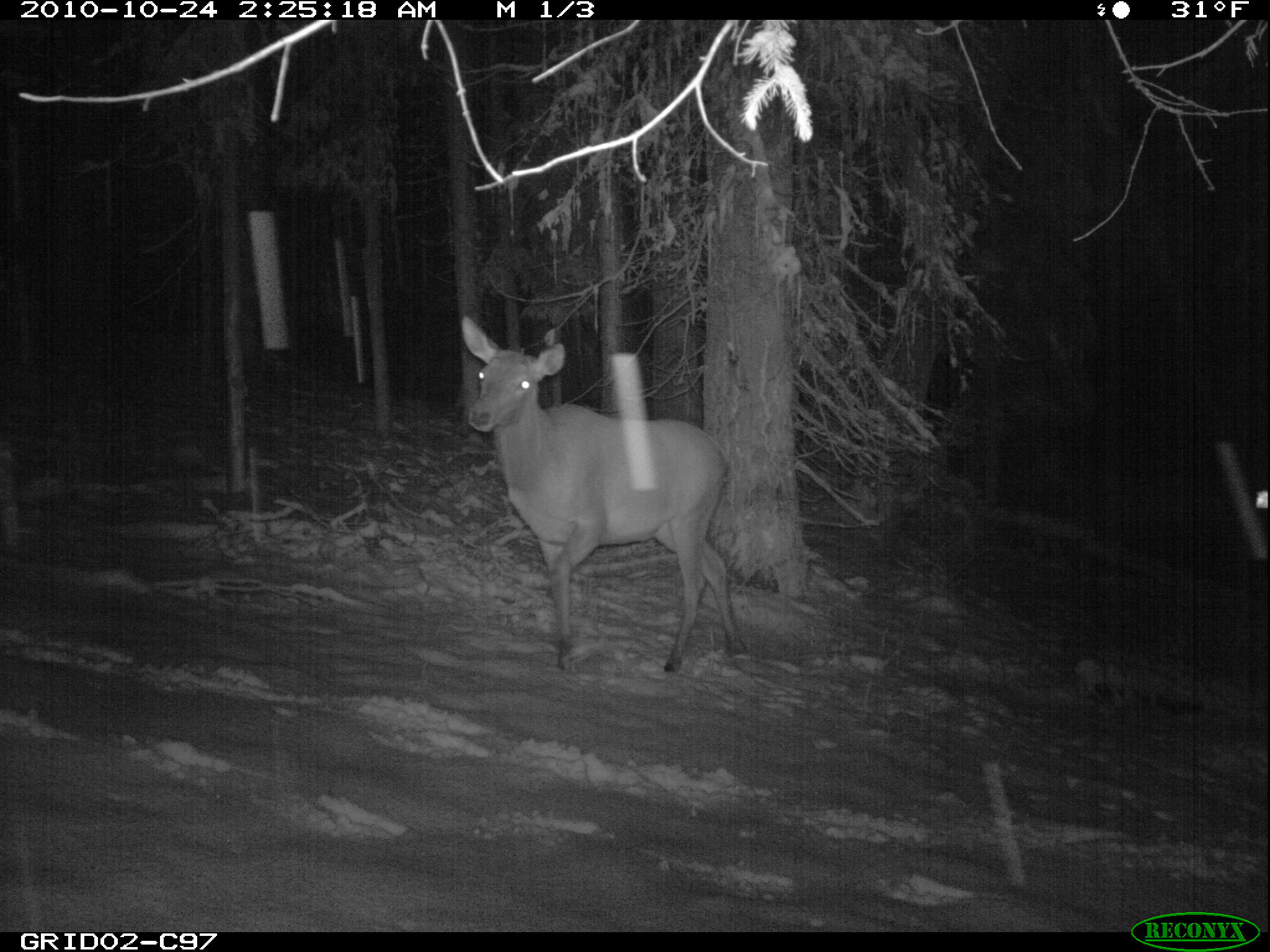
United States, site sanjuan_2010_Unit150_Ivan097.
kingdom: Animalia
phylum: Chordata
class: Mammalia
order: Artiodactyla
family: Cervidae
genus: Cervus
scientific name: Cervus elaphus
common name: red deer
Cervus elaphus (red deer).